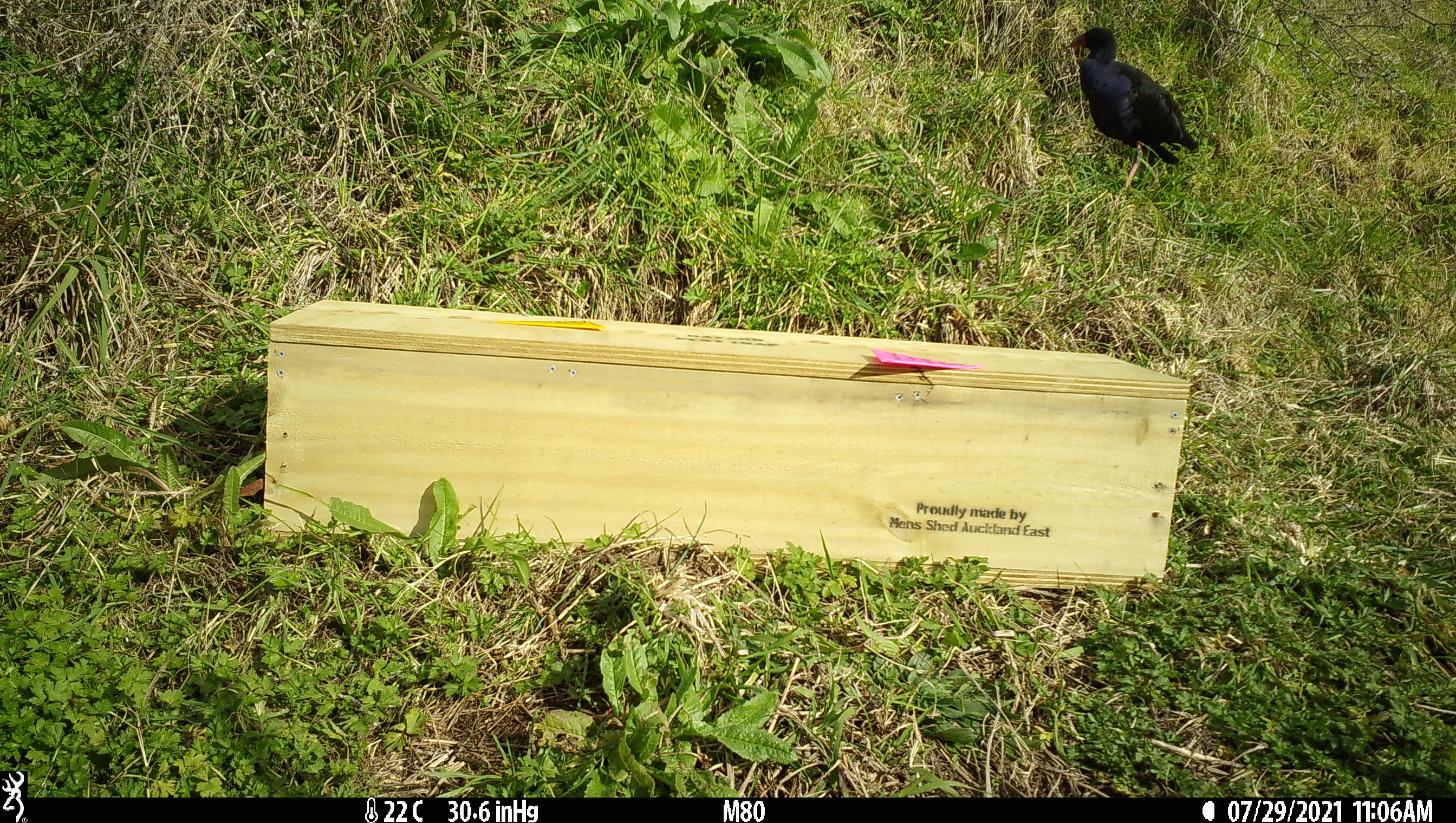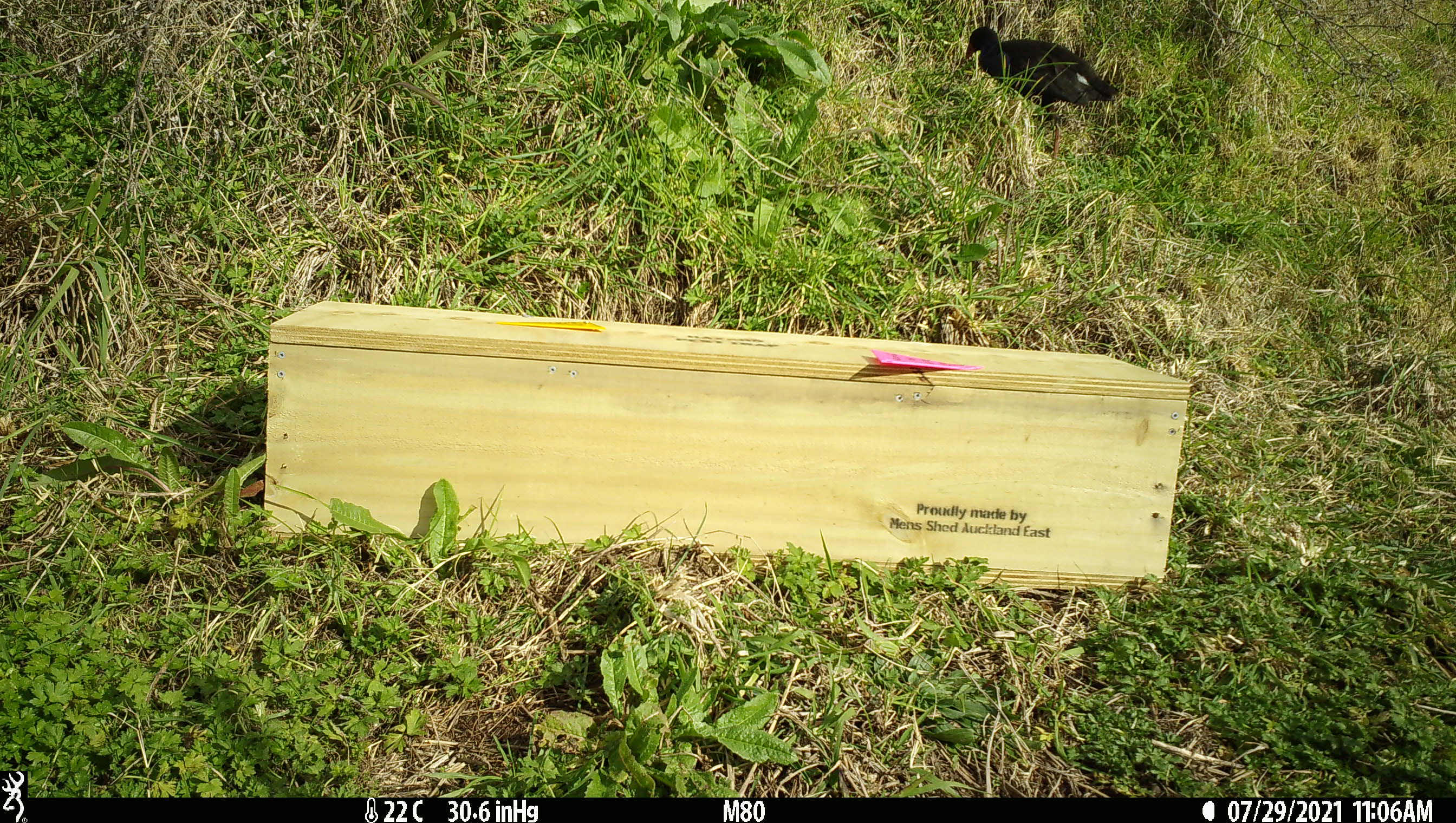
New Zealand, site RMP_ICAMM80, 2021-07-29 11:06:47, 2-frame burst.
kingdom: Animalia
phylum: Chordata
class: Aves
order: Gruiformes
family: Rallidae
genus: Porphyrio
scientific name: Porphyrio melanotus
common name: australasian swamphen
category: pukeko